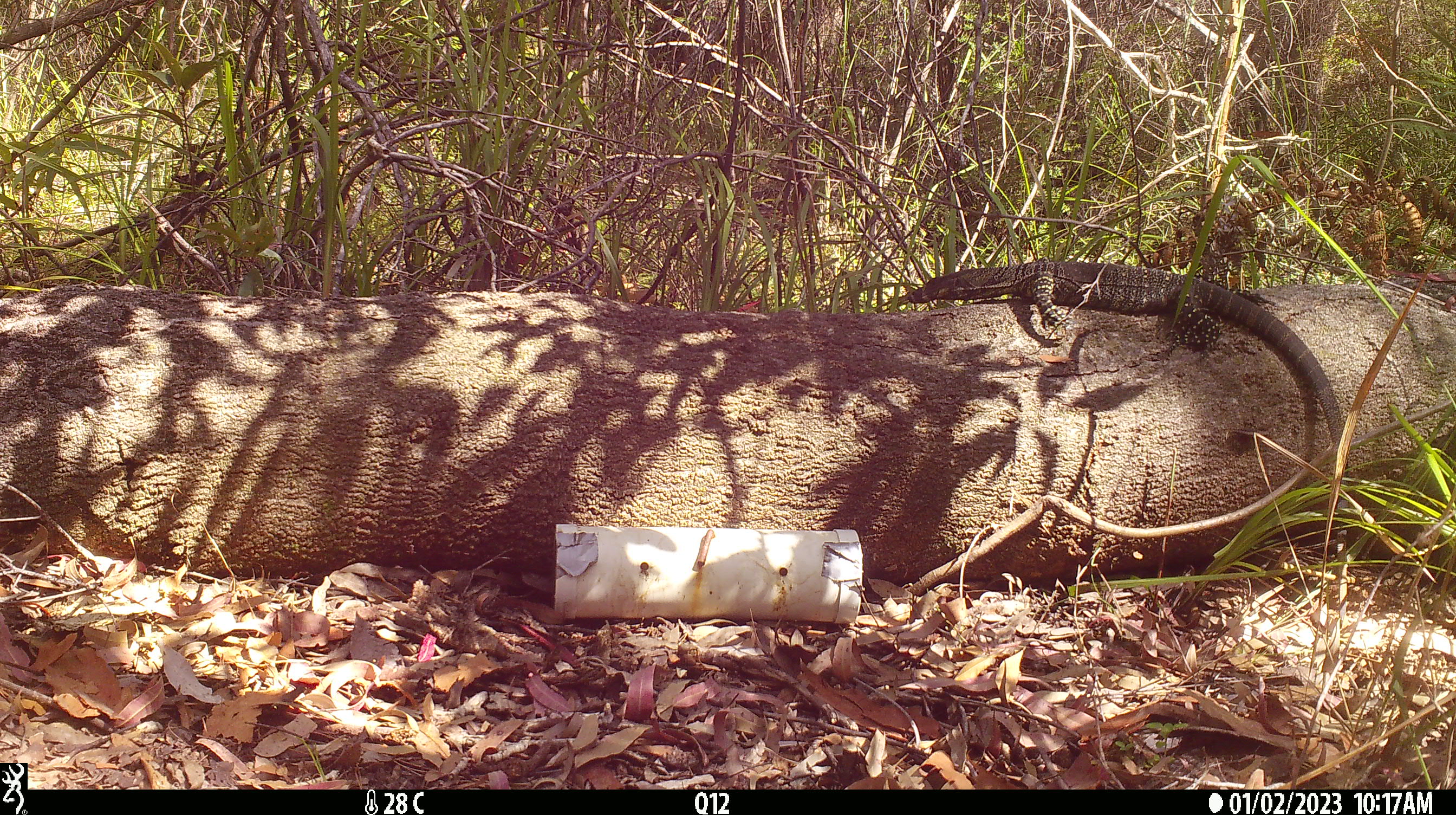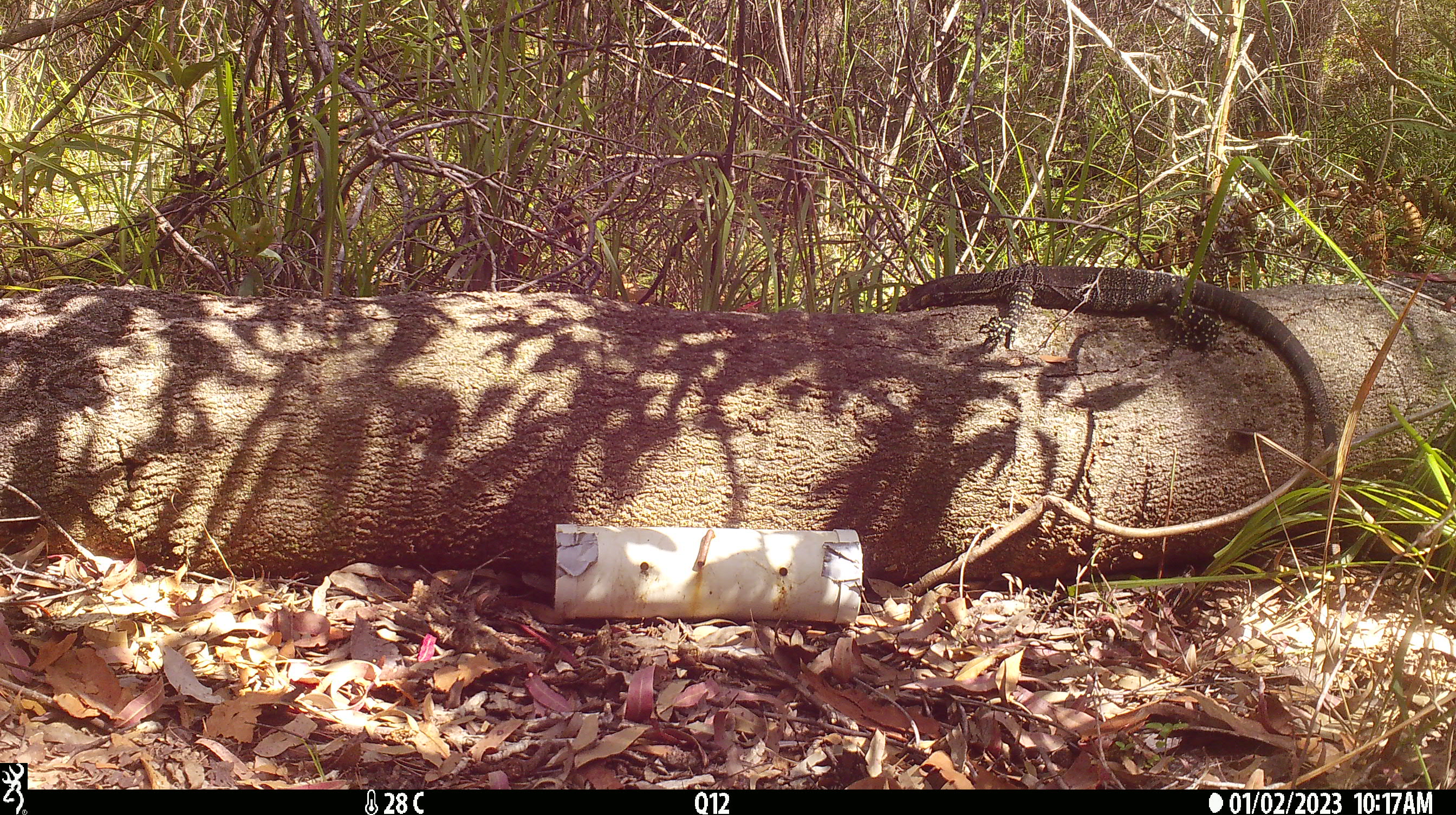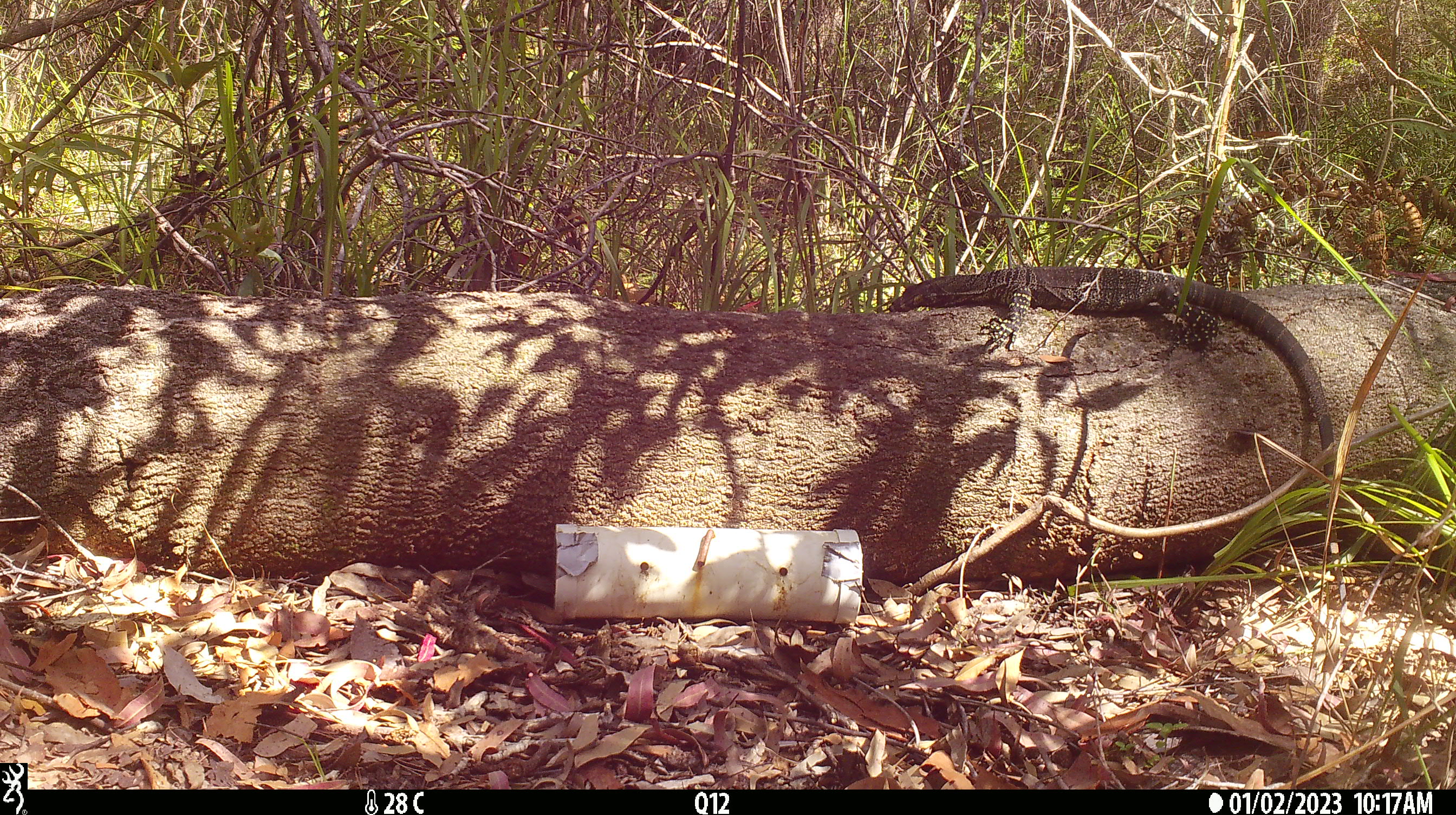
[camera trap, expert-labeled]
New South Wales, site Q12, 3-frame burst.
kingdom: Animalia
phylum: Chordata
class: Reptilia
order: Squamata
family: Varanidae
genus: Varanus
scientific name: Varanus varius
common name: lace monitor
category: goanna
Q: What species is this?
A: Goanna (lace monitor) (Varanus varius).